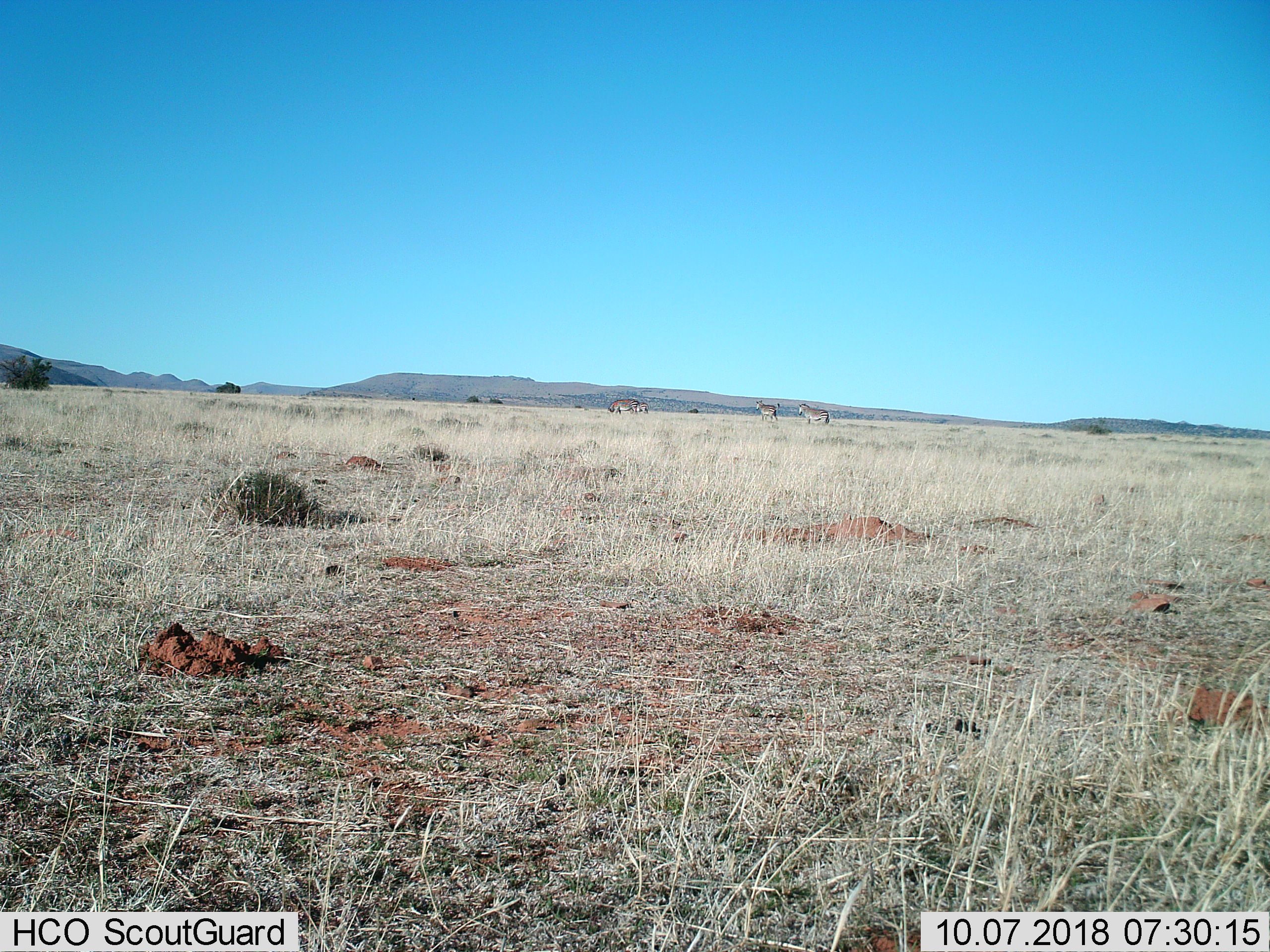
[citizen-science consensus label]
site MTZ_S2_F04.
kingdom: Animalia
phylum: Chordata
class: Mammalia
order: Perissodactyla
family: Equidae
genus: Equus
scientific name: Equus zebra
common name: mountain zebra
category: zebramountain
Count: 4.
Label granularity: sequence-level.